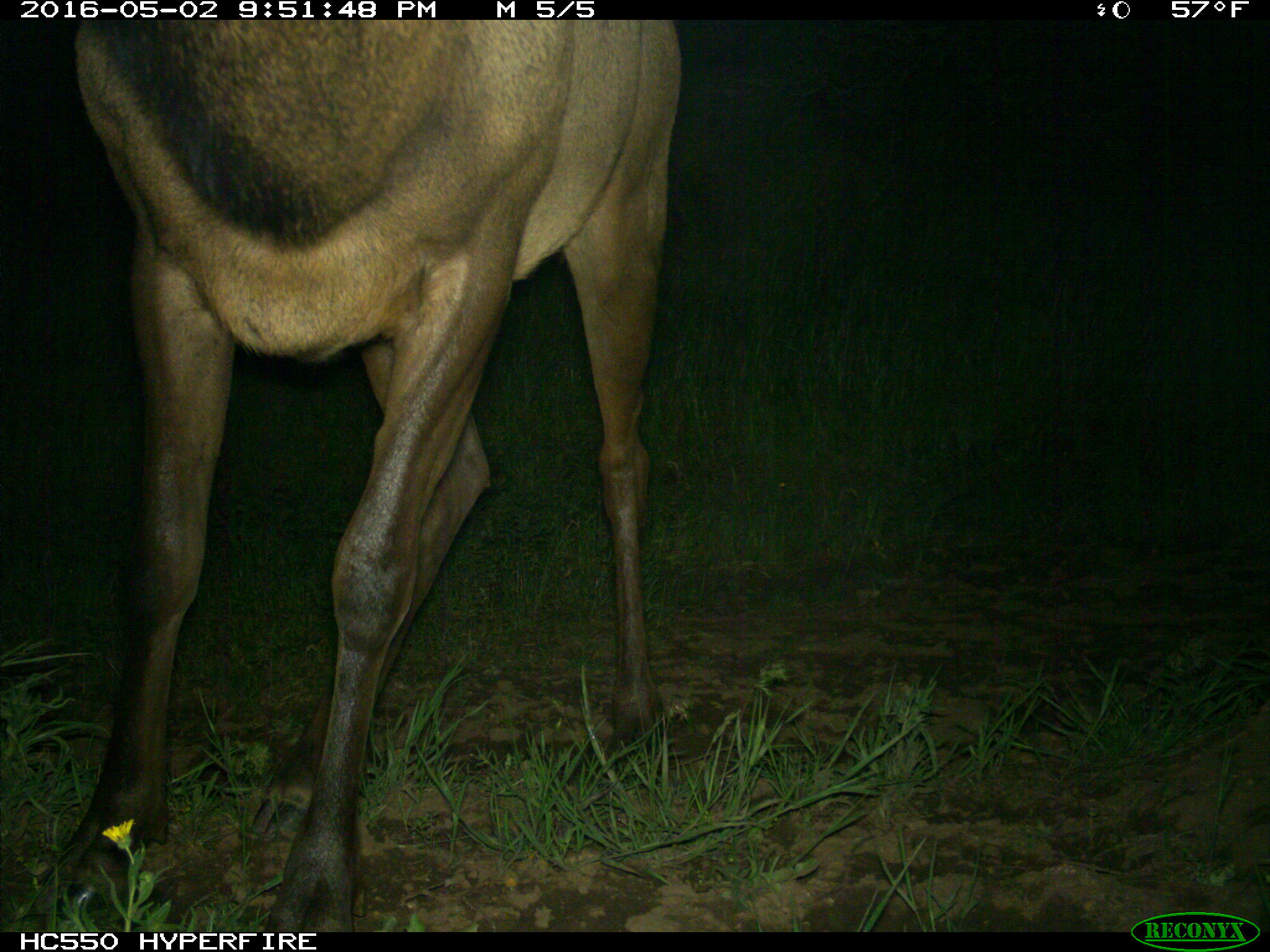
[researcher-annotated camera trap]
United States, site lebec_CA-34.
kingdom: Animalia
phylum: Chordata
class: Mammalia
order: Artiodactyla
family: Cervidae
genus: Cervus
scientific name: Cervus canadensis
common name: elk